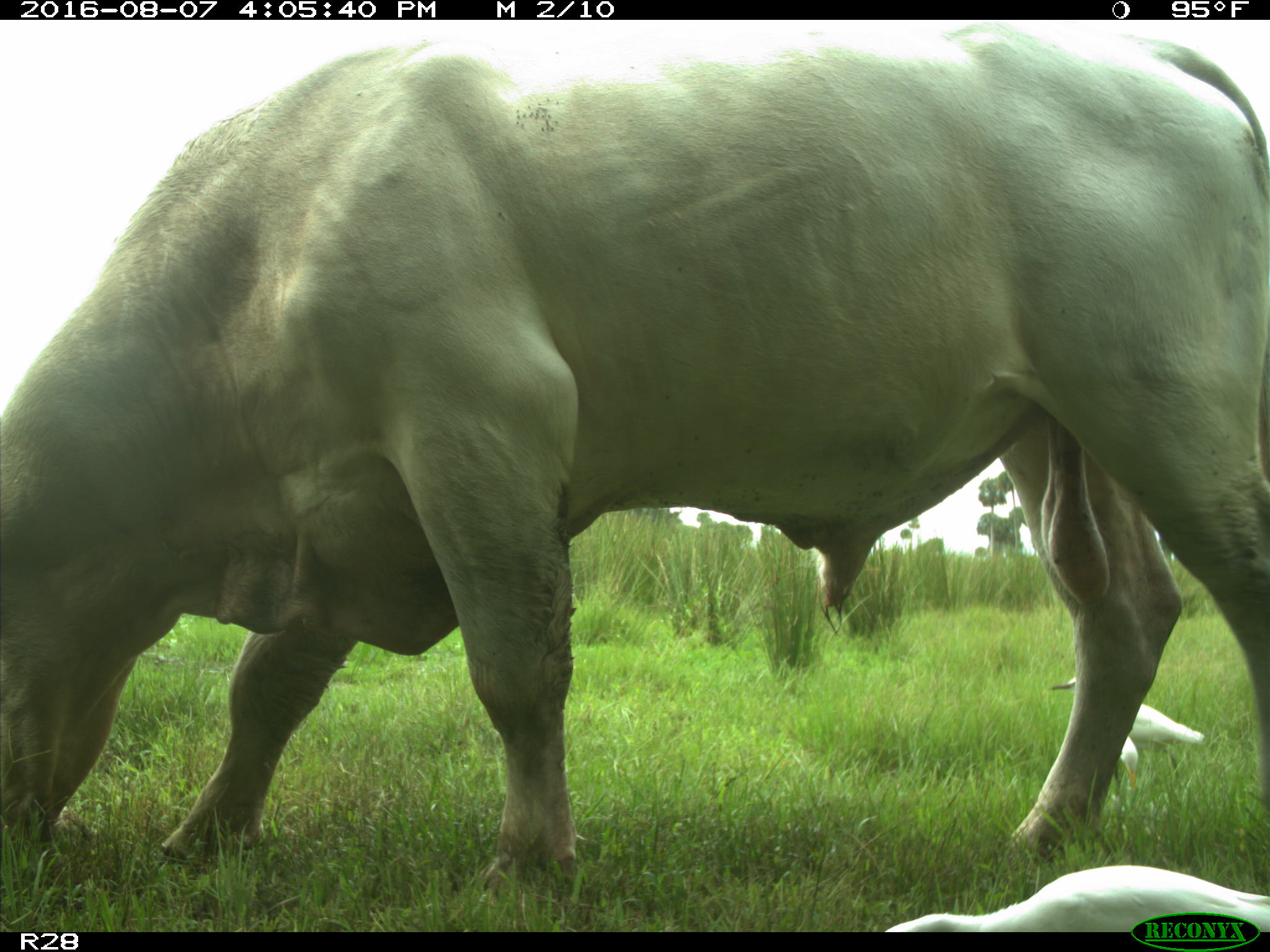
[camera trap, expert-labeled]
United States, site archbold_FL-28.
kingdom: Animalia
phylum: Chordata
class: Mammalia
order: Artiodactyla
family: Bovidae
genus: Bos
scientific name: Bos taurus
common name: domestic cow